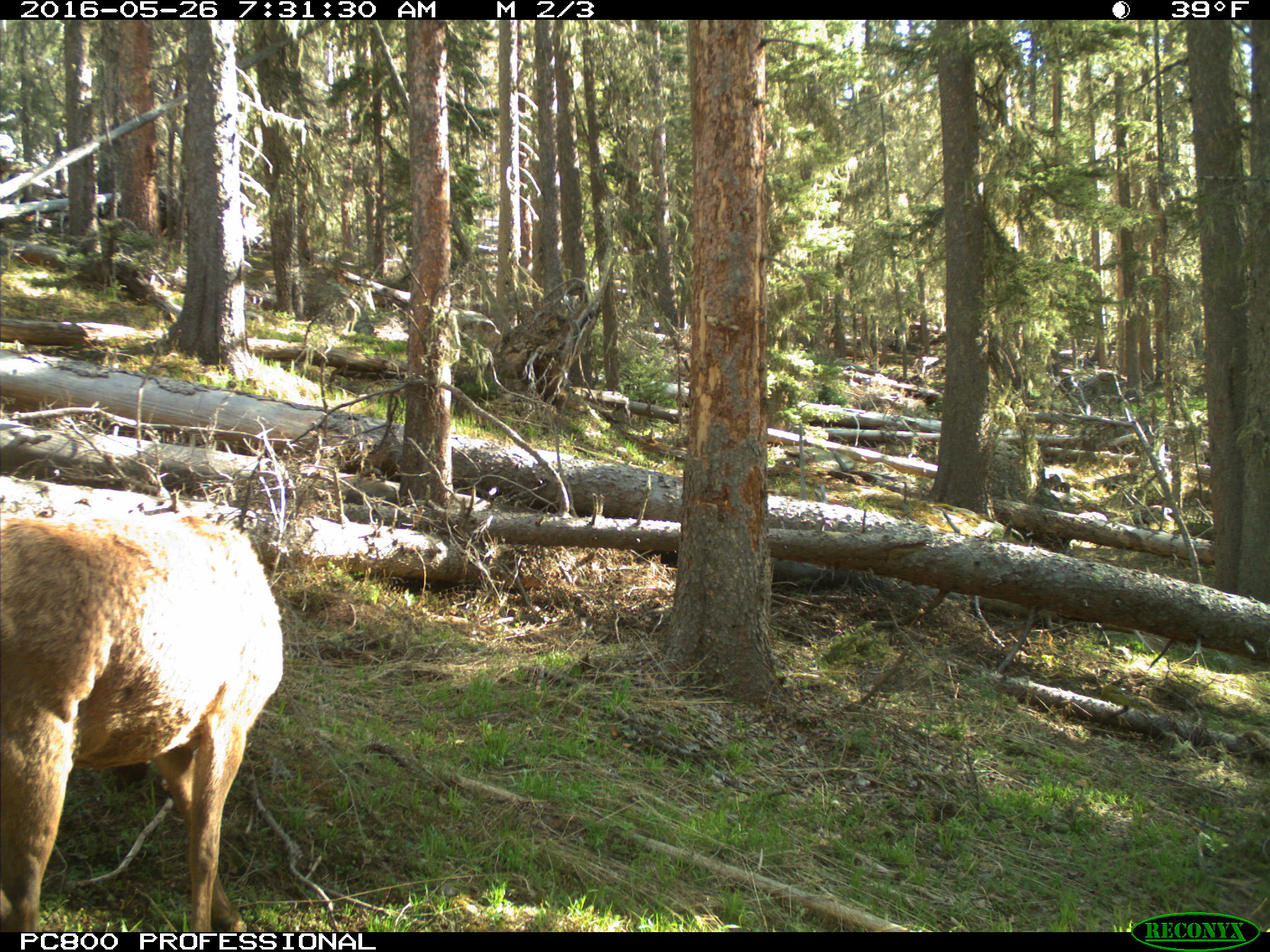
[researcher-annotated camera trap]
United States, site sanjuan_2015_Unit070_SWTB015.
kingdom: Animalia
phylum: Chordata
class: Mammalia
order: Artiodactyla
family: Cervidae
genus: Cervus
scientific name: Cervus elaphus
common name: red deer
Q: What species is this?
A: Cervus elaphus (red deer).